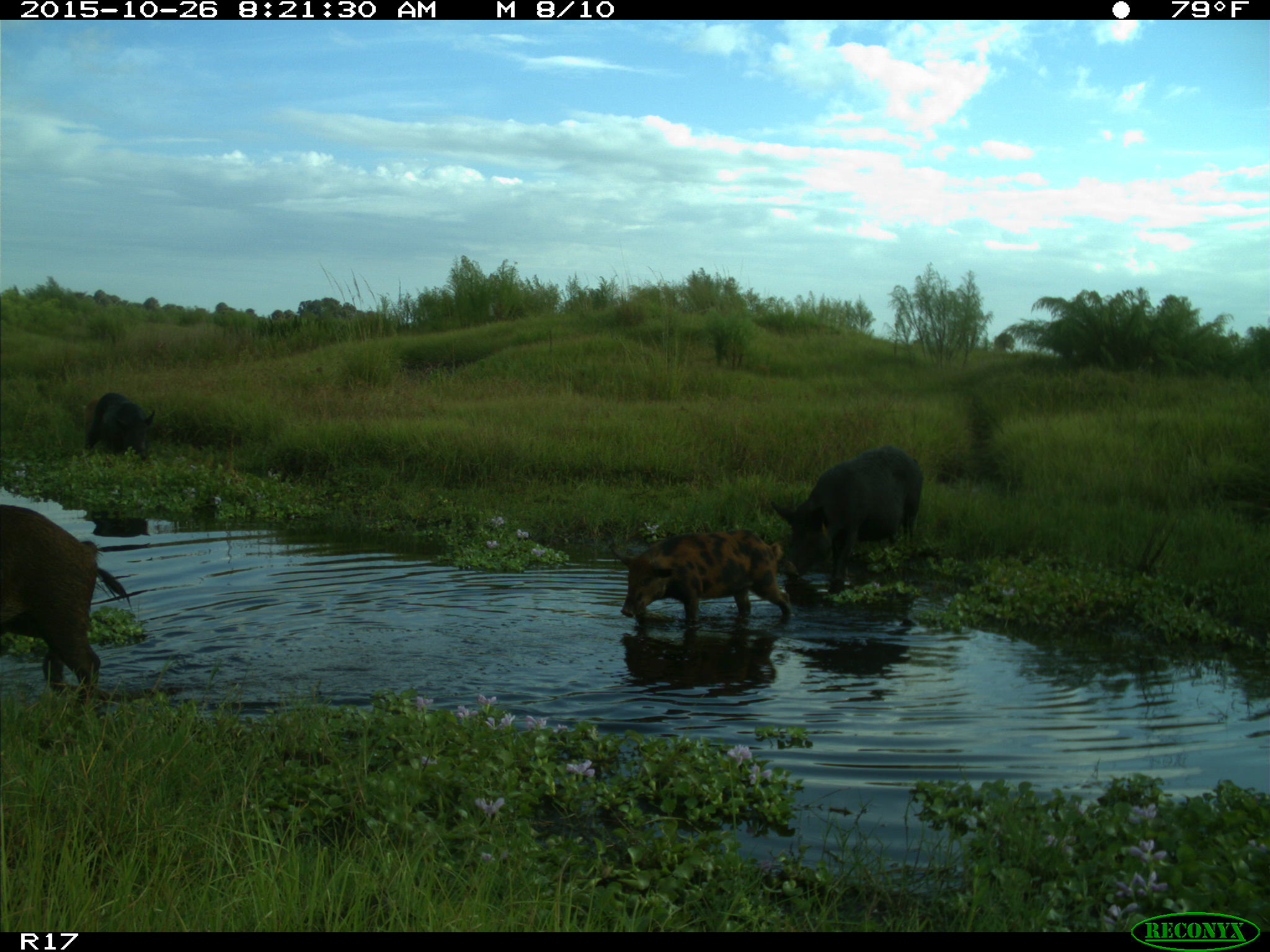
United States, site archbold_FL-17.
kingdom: Animalia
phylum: Chordata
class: Mammalia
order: Artiodactyla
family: Suidae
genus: Sus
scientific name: Sus scrofa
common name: wild boar